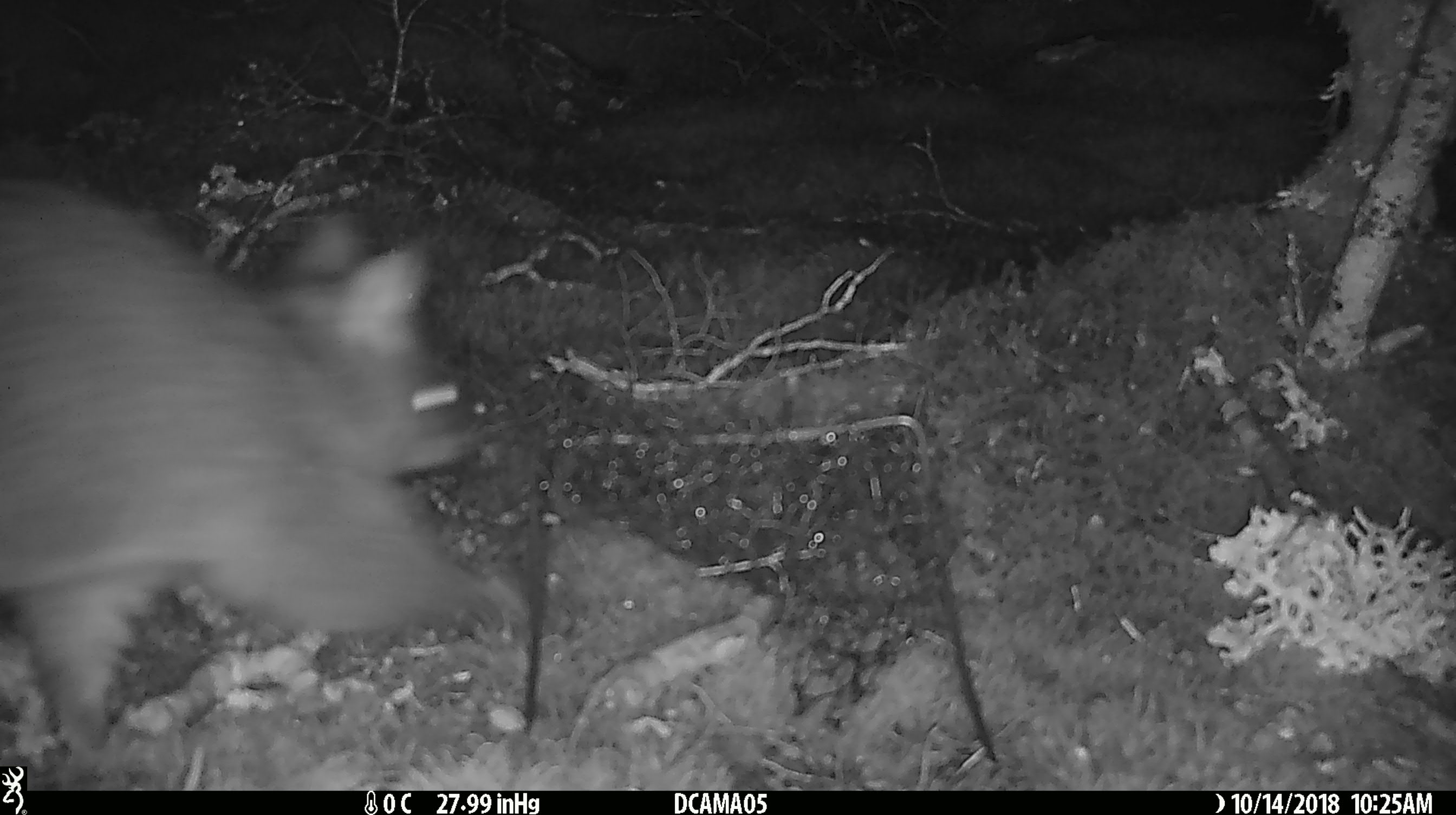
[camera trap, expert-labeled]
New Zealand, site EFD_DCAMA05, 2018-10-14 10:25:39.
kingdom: Animalia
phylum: Chordata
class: Mammalia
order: Diprotodontia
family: Phalangeridae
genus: Trichosurus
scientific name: Trichosurus vulpecula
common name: common brushtail possum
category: possum